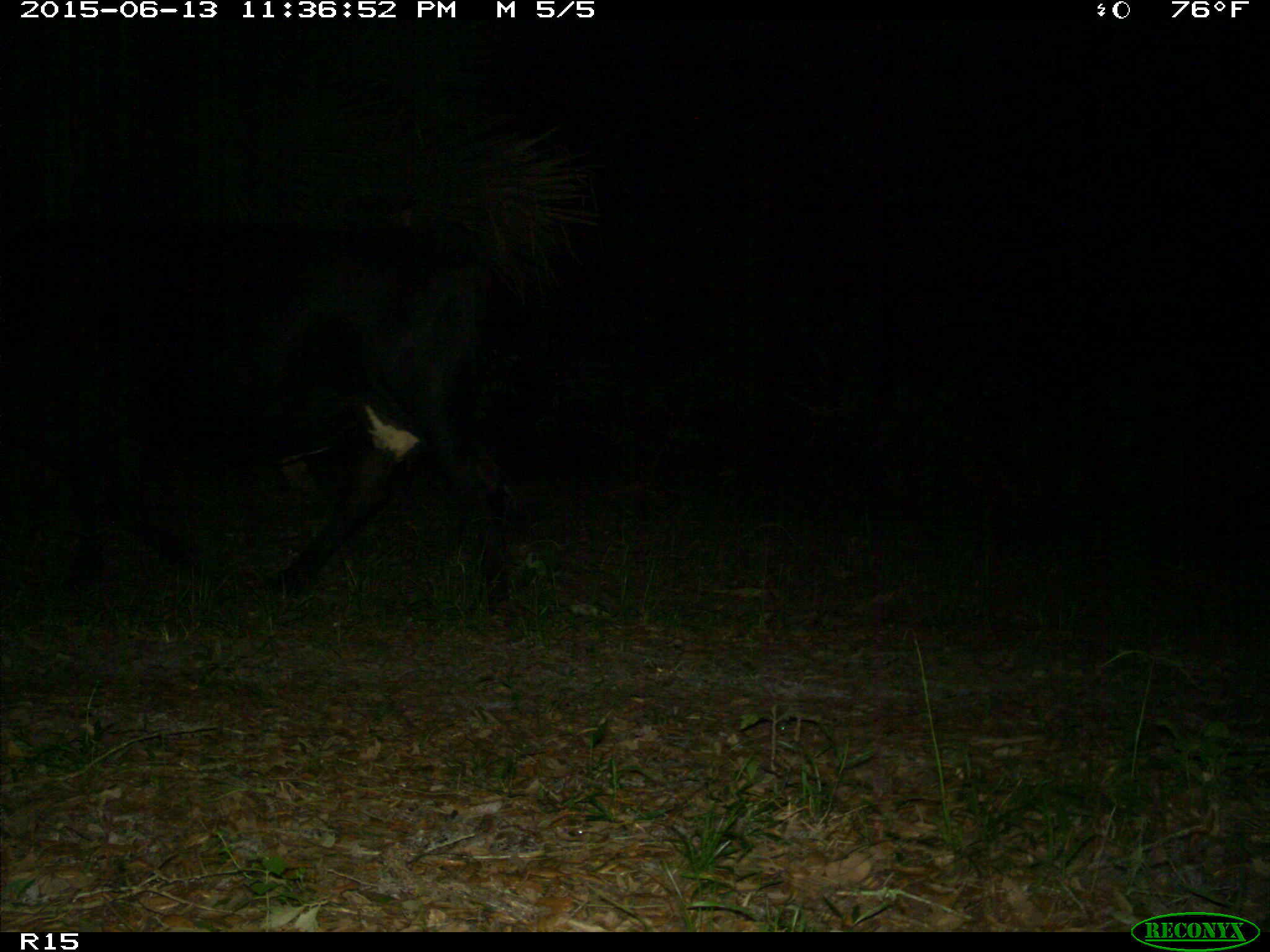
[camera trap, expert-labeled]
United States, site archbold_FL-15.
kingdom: Animalia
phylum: Chordata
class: Mammalia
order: Artiodactyla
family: Bovidae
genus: Bos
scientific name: Bos taurus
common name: domestic cow